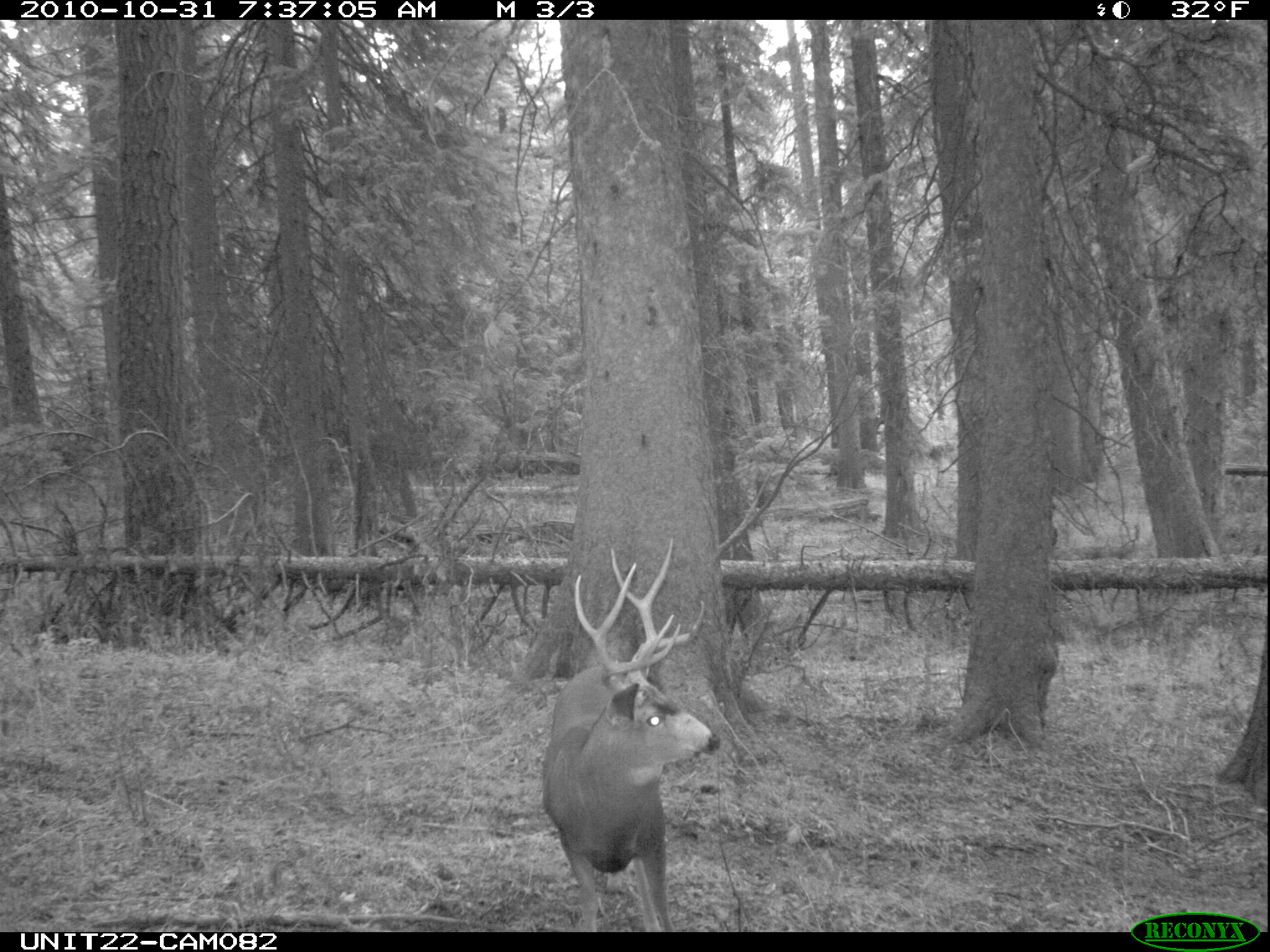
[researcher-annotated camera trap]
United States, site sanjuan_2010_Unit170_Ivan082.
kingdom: Animalia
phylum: Chordata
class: Mammalia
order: Artiodactyla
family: Cervidae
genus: Odocoileus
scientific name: Odocoileus hemionus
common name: mule deer